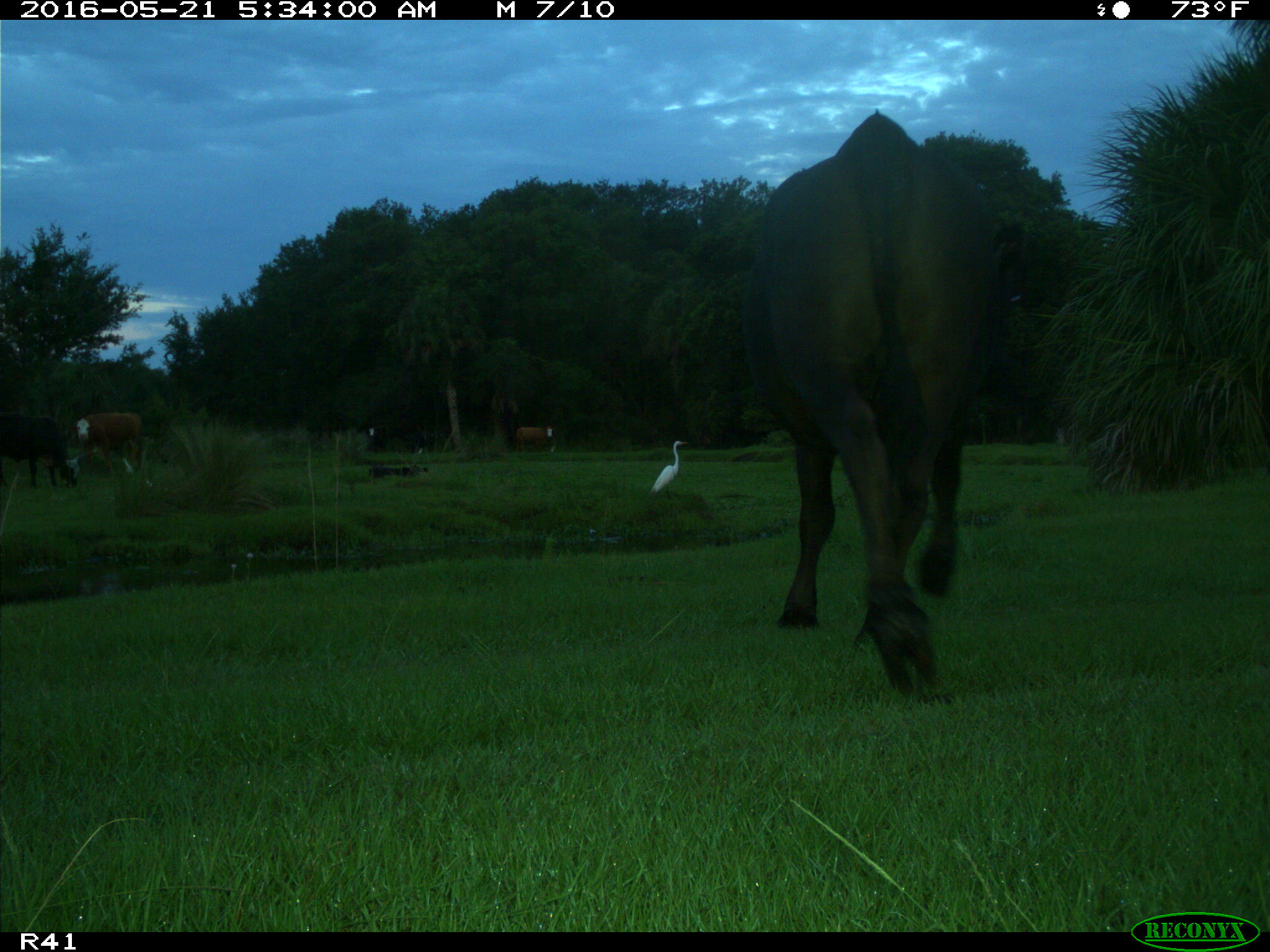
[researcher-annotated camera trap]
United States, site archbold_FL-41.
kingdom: Animalia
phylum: Chordata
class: Mammalia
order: Artiodactyla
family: Bovidae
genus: Bos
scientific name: Bos taurus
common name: domestic cow